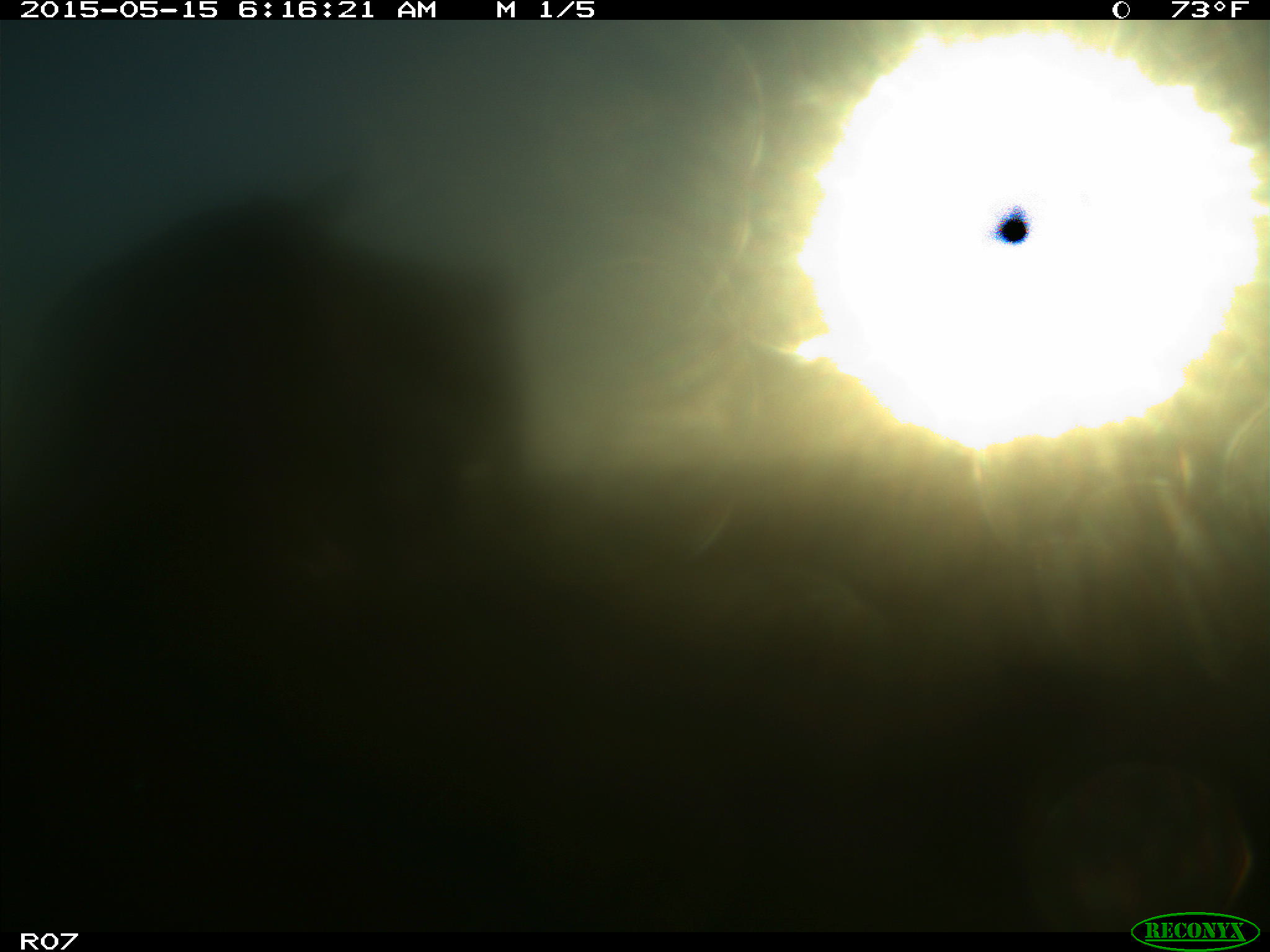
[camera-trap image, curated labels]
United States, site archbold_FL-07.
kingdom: Animalia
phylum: Chordata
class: Mammalia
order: Artiodactyla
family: Bovidae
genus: Bos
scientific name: Bos taurus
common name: domestic cow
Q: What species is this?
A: Bos taurus (domestic cow).